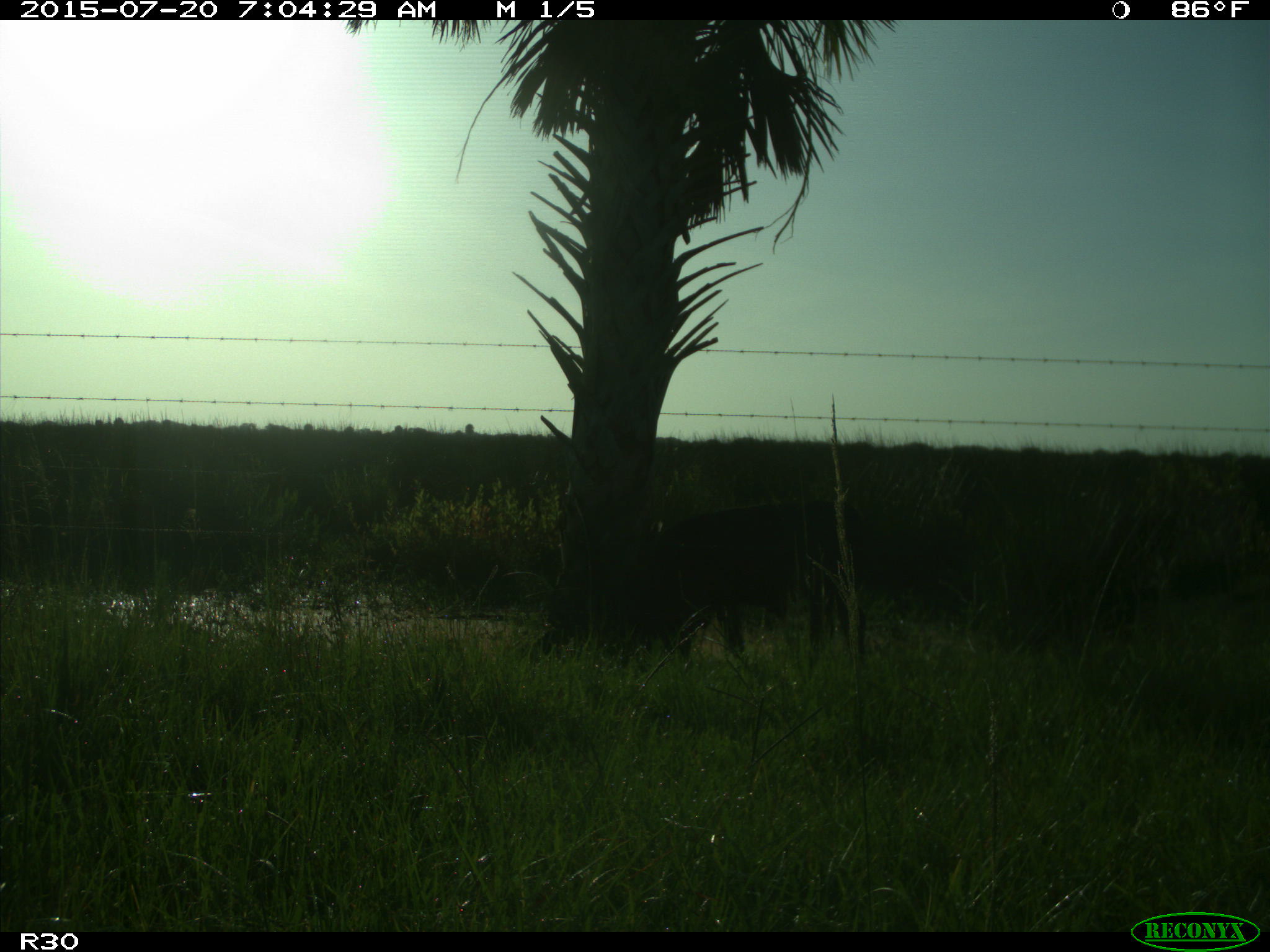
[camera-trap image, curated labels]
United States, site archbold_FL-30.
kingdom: Animalia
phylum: Chordata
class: Mammalia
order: Artiodactyla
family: Bovidae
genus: Bos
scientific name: Bos taurus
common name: domestic cow